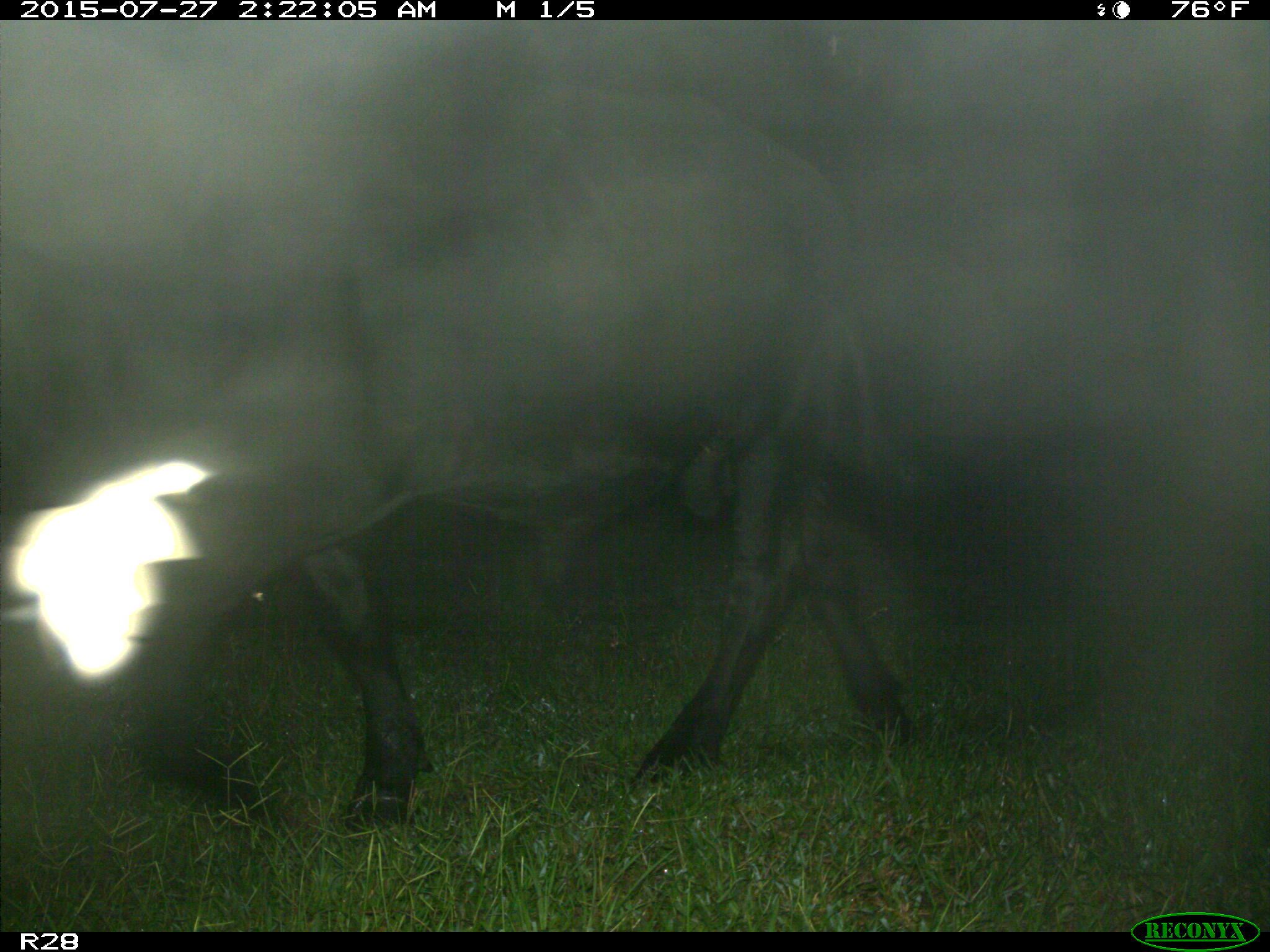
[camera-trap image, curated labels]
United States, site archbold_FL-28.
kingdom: Animalia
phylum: Chordata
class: Mammalia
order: Artiodactyla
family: Bovidae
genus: Bos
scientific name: Bos taurus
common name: domestic cow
Bos taurus (domestic cow).